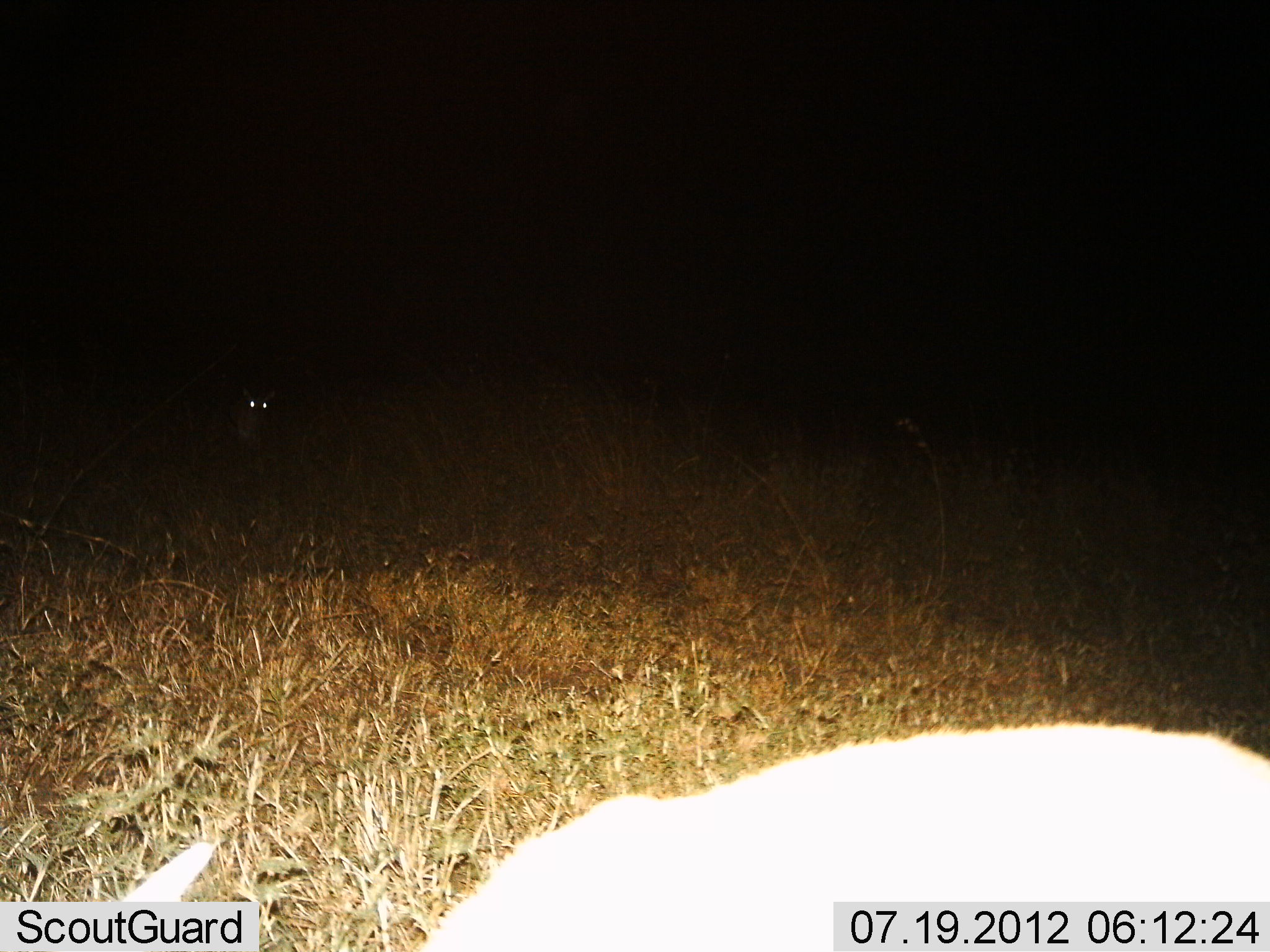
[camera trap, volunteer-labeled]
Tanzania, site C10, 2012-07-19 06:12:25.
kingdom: Animalia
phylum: Chordata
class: Mammalia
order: Artiodactyla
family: Bovidae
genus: Redunca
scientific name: Redunca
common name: reedbuck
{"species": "reedbuck (Redunca)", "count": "2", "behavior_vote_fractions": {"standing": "75%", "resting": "0%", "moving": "0%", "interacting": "0%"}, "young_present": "0%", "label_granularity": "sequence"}